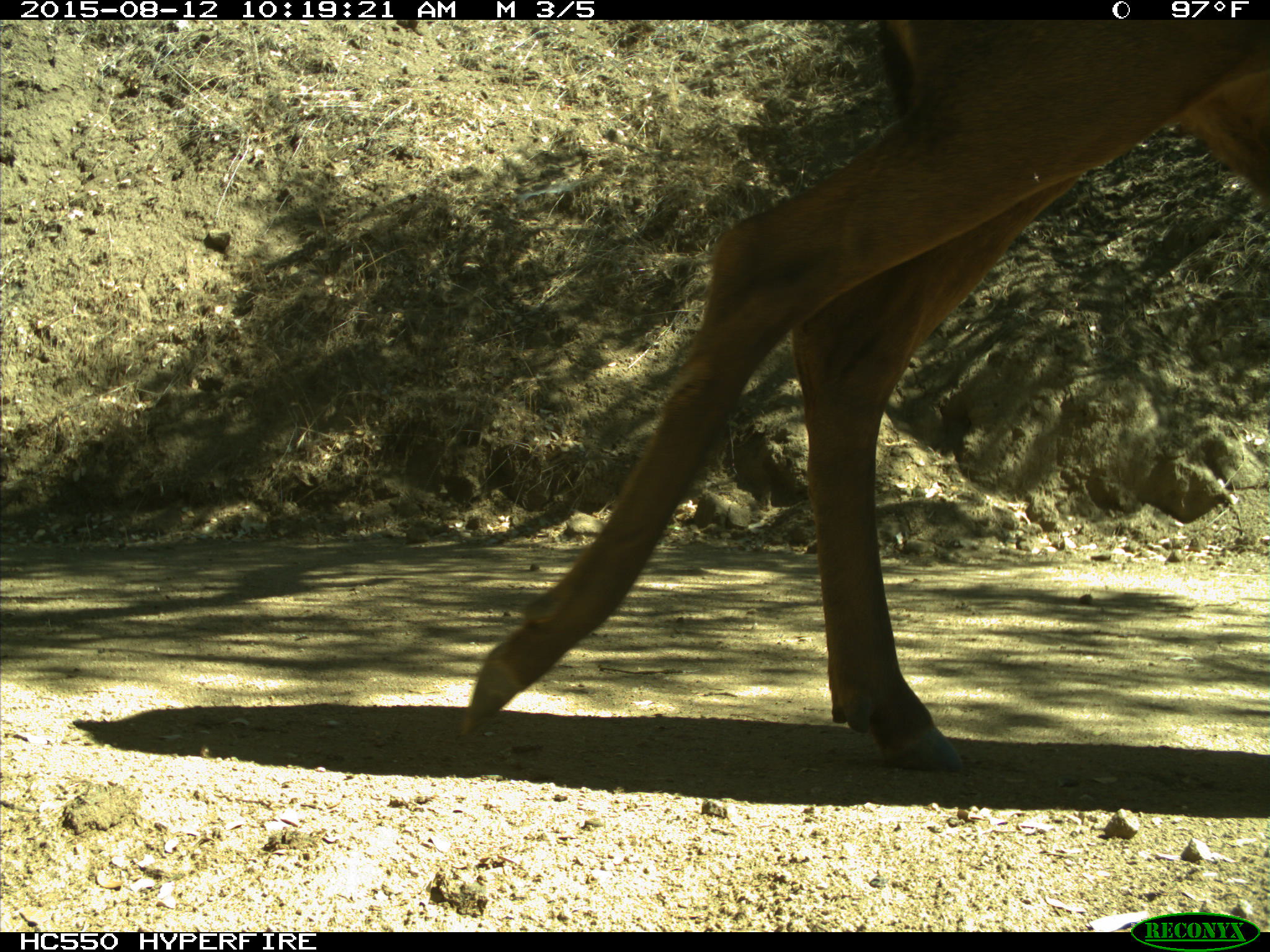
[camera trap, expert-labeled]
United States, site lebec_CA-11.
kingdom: Animalia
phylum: Chordata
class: Mammalia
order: Artiodactyla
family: Cervidae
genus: Cervus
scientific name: Cervus canadensis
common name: elk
Cervus canadensis (elk).